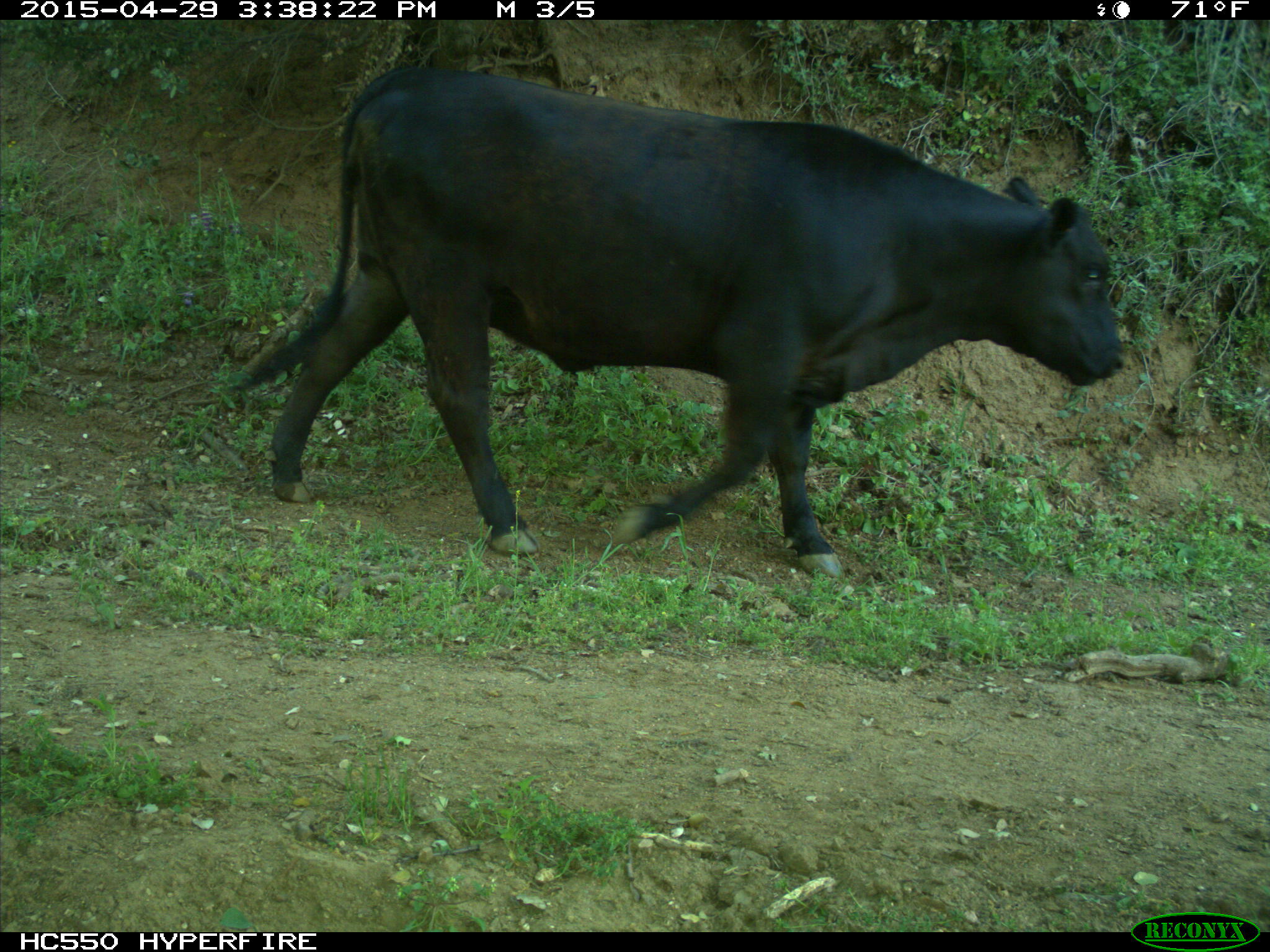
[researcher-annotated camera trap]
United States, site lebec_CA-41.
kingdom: Animalia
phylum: Chordata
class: Mammalia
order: Artiodactyla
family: Bovidae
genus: Bos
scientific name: Bos taurus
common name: domestic cow